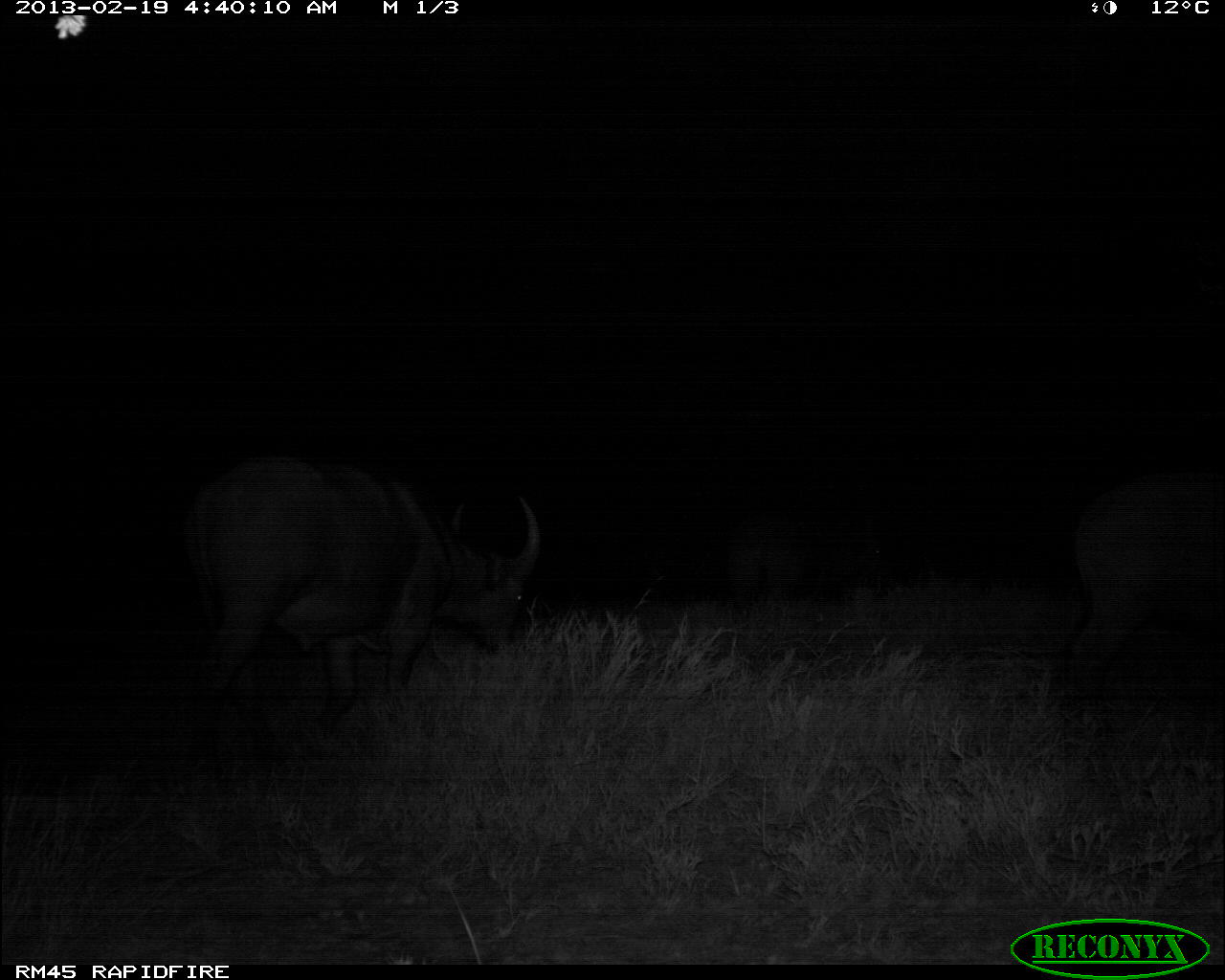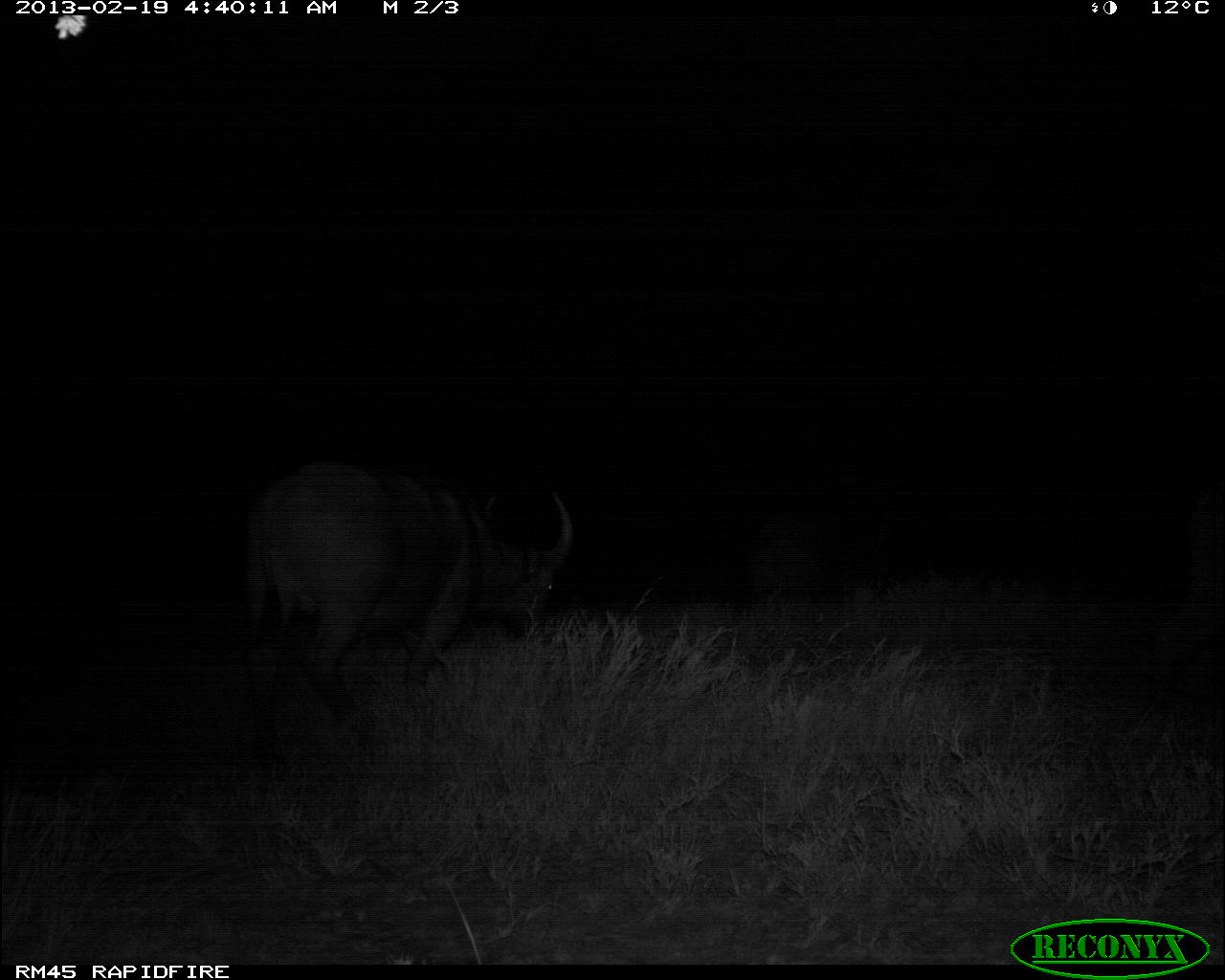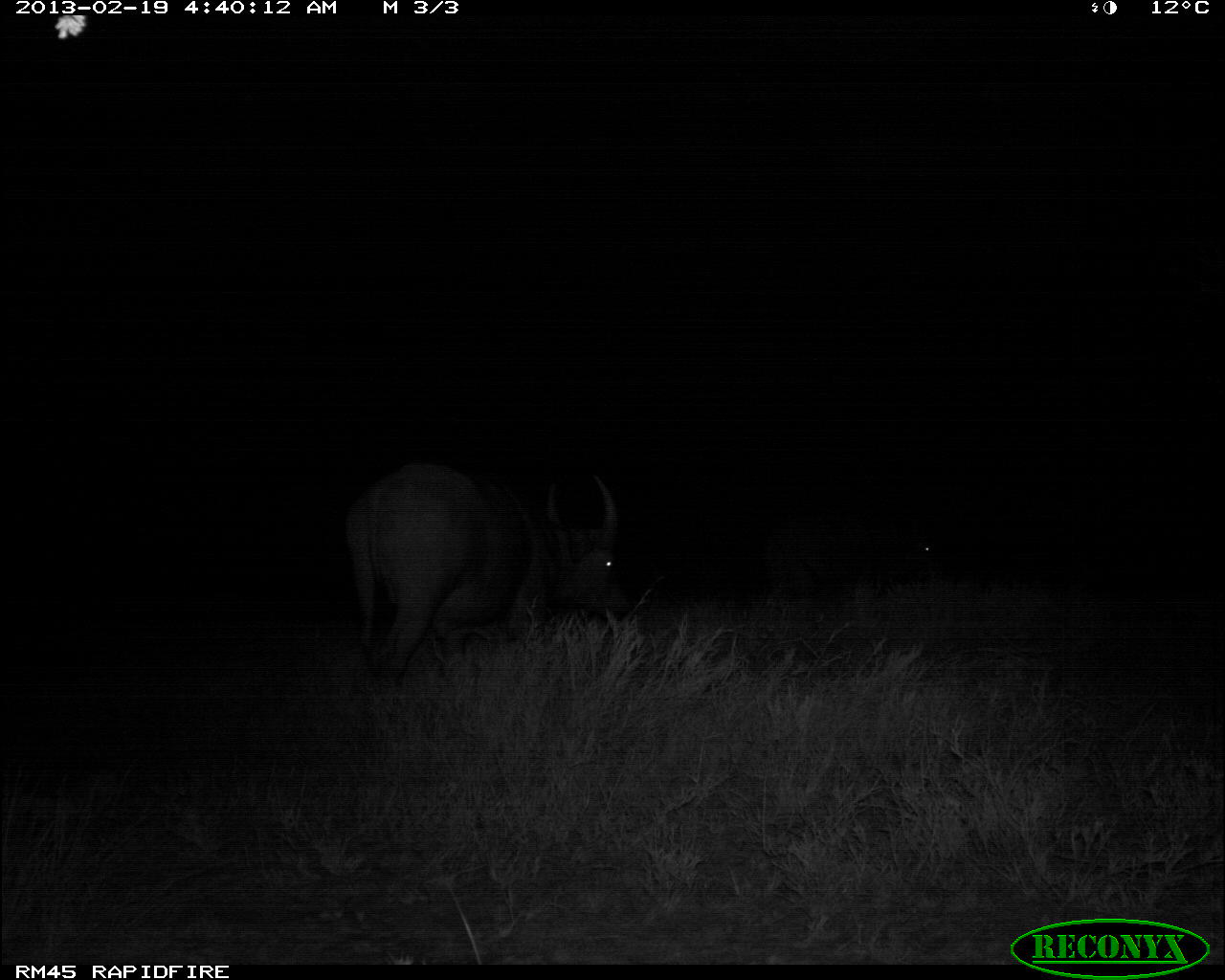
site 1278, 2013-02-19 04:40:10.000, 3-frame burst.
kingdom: Animalia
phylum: Chordata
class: Mammalia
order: Artiodactyla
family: Bovidae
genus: Syncerus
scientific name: Syncerus caffer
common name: african buffalo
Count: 2.